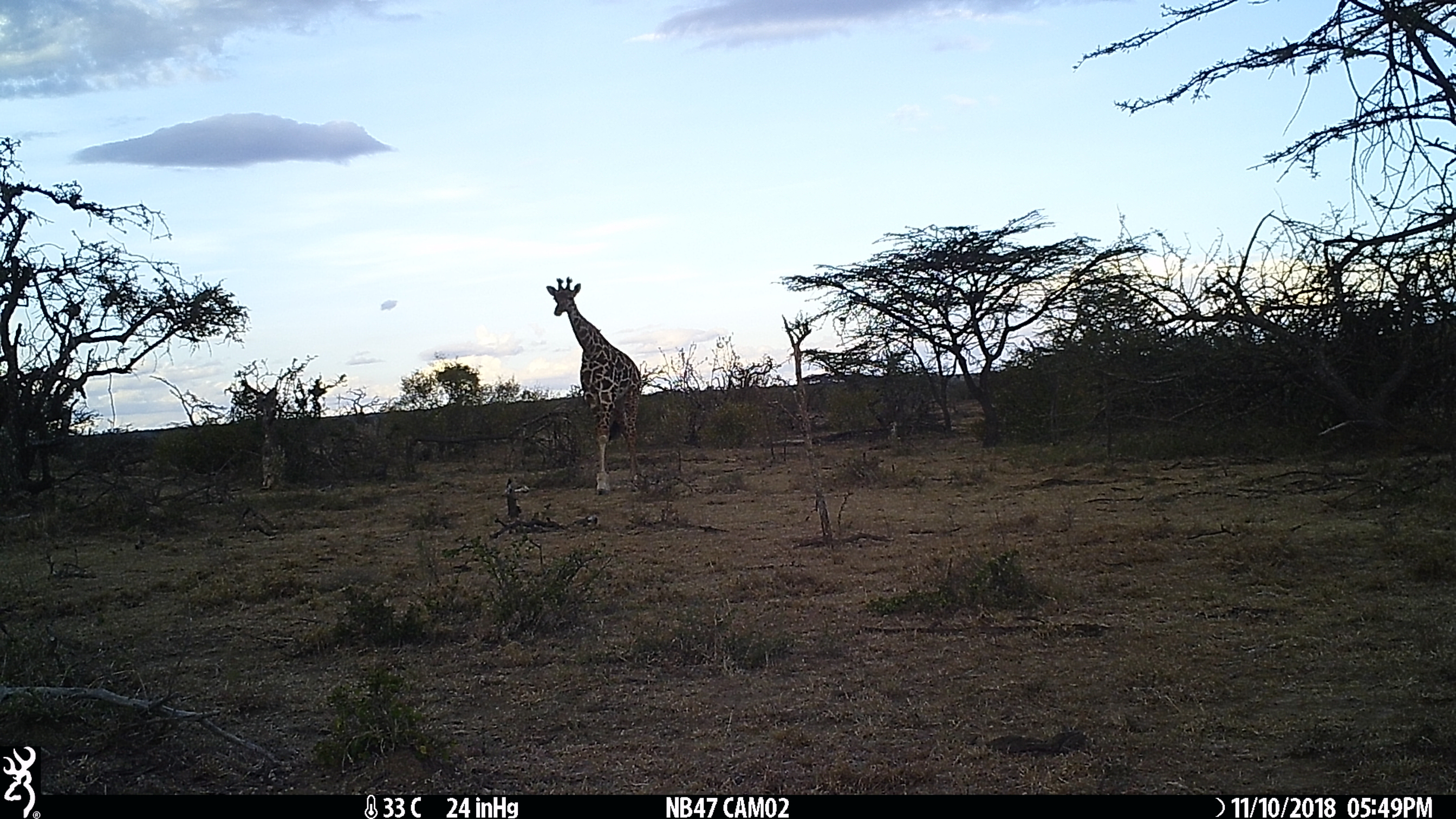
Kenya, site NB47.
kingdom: Animalia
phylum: Chordata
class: Mammalia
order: Artiodactyla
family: Giraffidae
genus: Giraffa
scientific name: Giraffa camelopardalis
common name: northern giraffe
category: giraffe